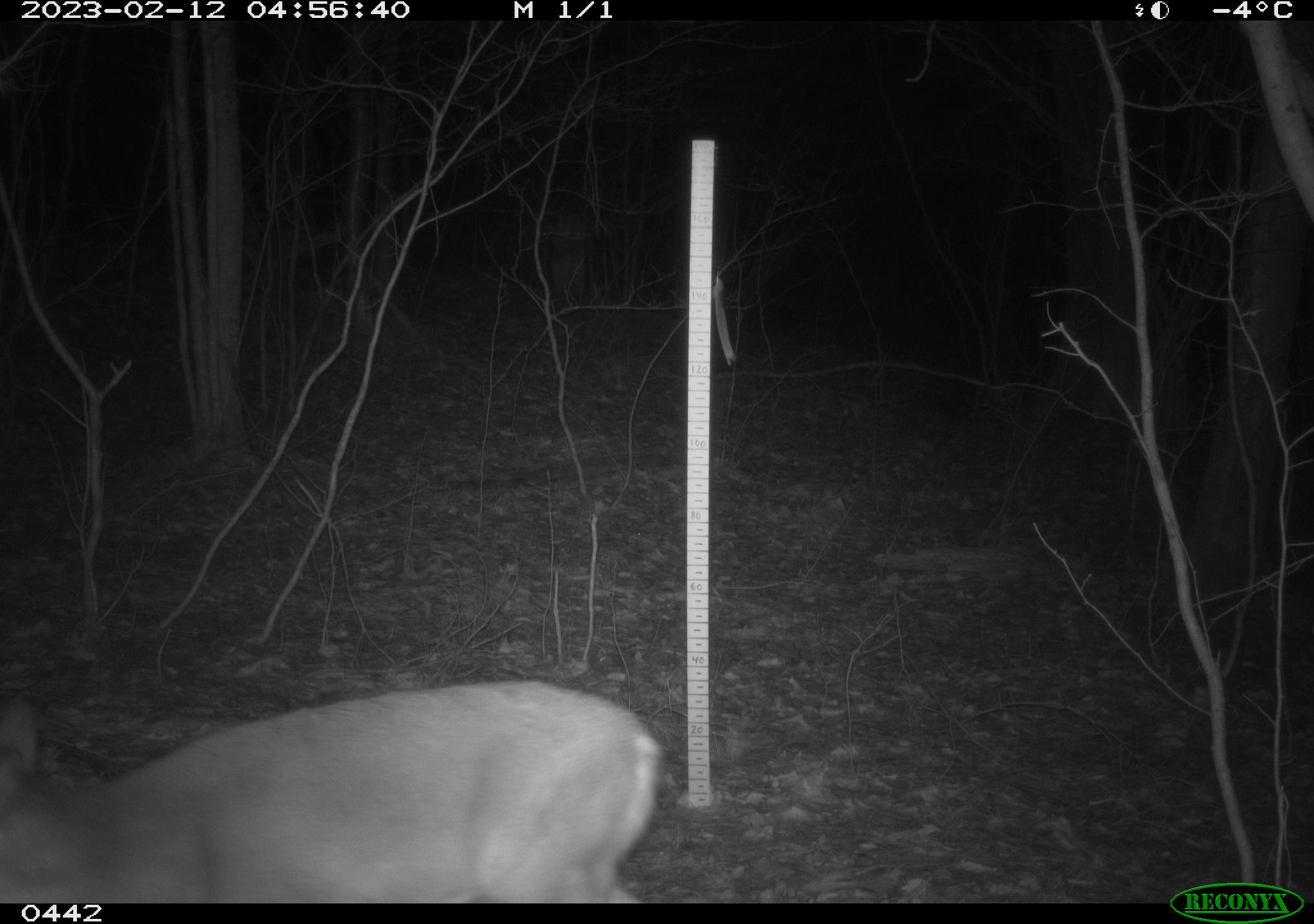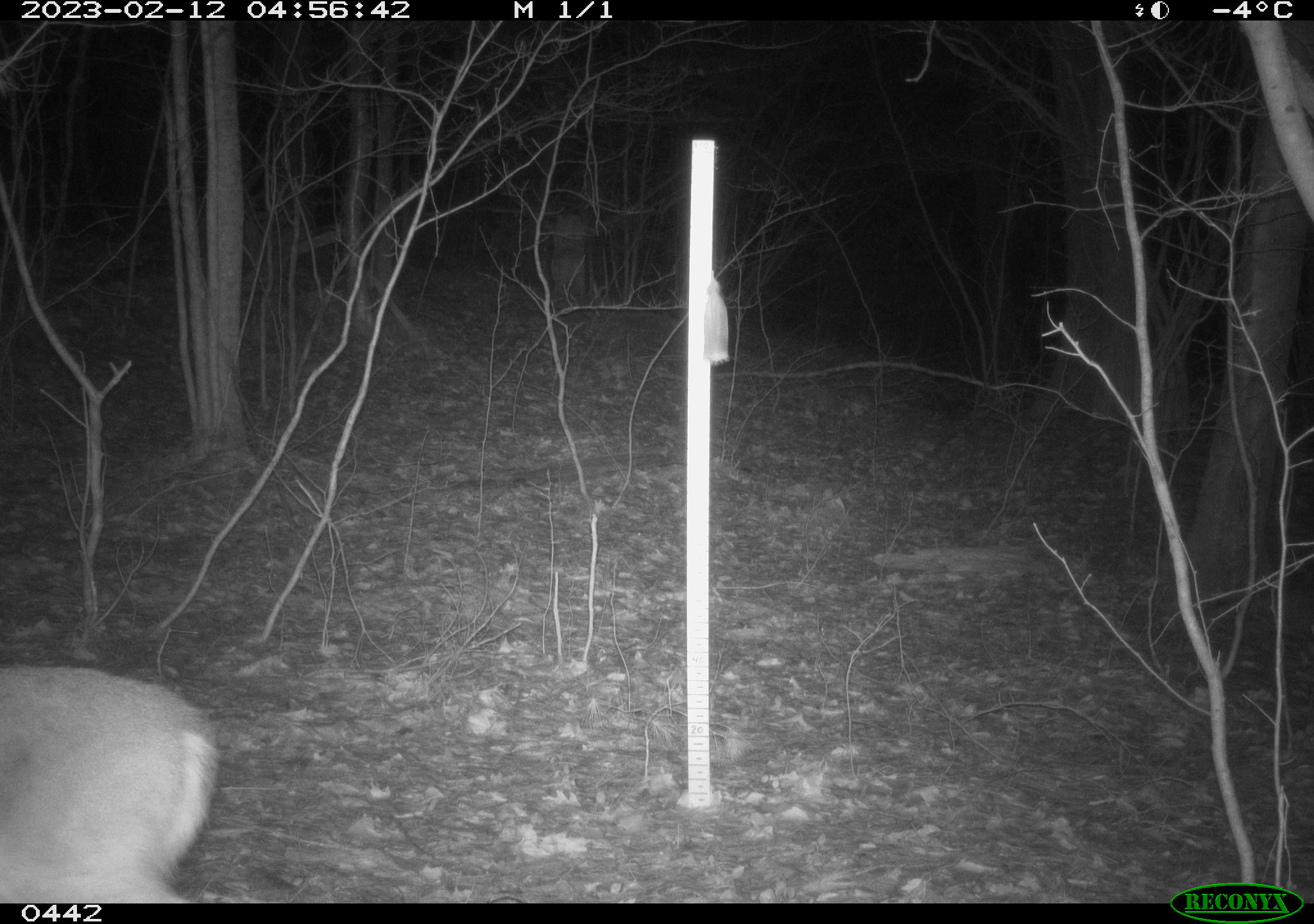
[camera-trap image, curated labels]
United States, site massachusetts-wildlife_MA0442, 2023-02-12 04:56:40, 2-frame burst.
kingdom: Animalia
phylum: Chordata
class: Mammalia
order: Artiodactyla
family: Cervidae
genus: Odocoileus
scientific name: Odocoileus virginianus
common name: white-tailed deer